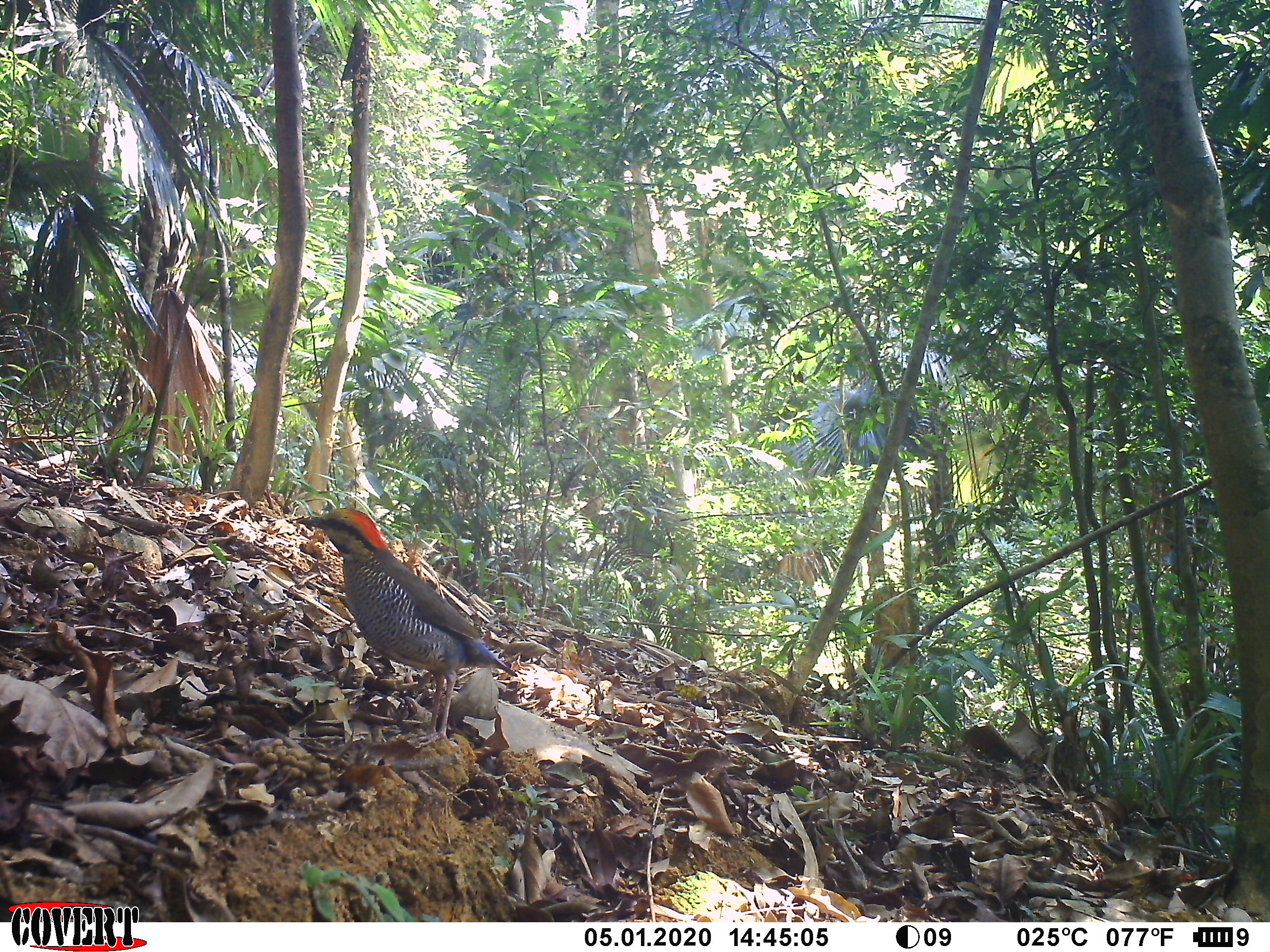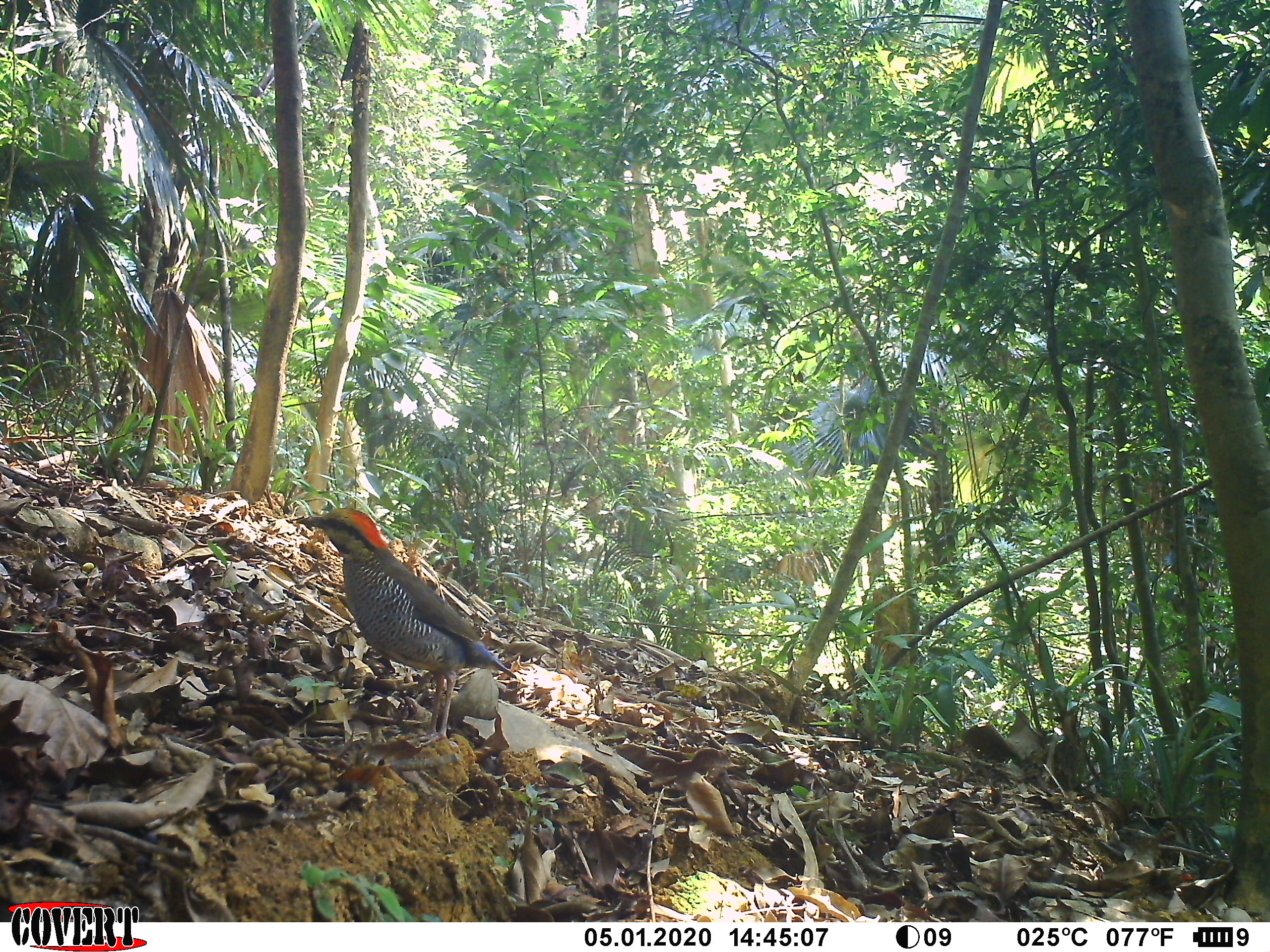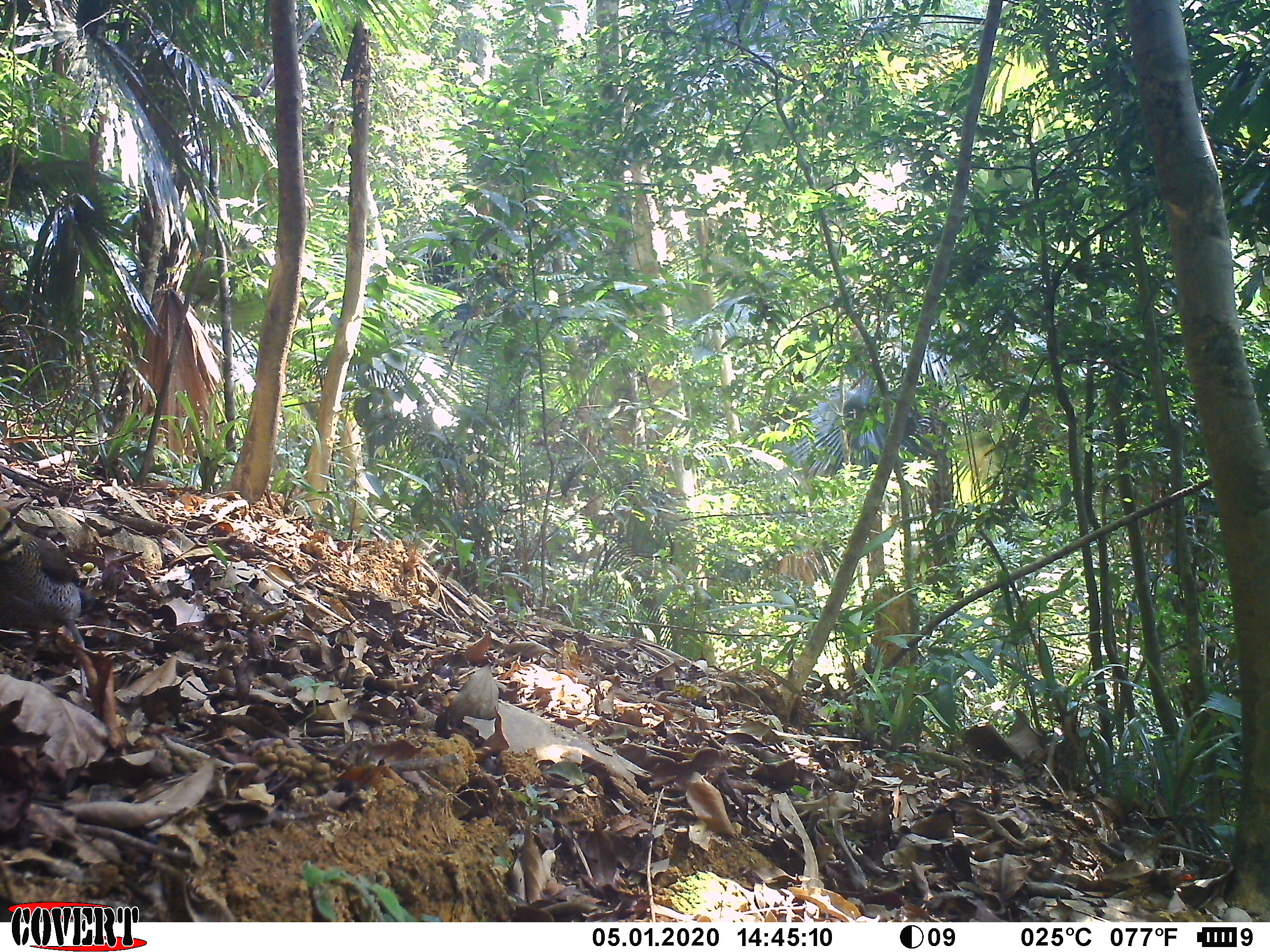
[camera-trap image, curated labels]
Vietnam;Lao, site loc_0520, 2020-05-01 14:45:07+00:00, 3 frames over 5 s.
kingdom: Animalia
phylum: Chordata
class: Aves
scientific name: Aves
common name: bird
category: unidentified bird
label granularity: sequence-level